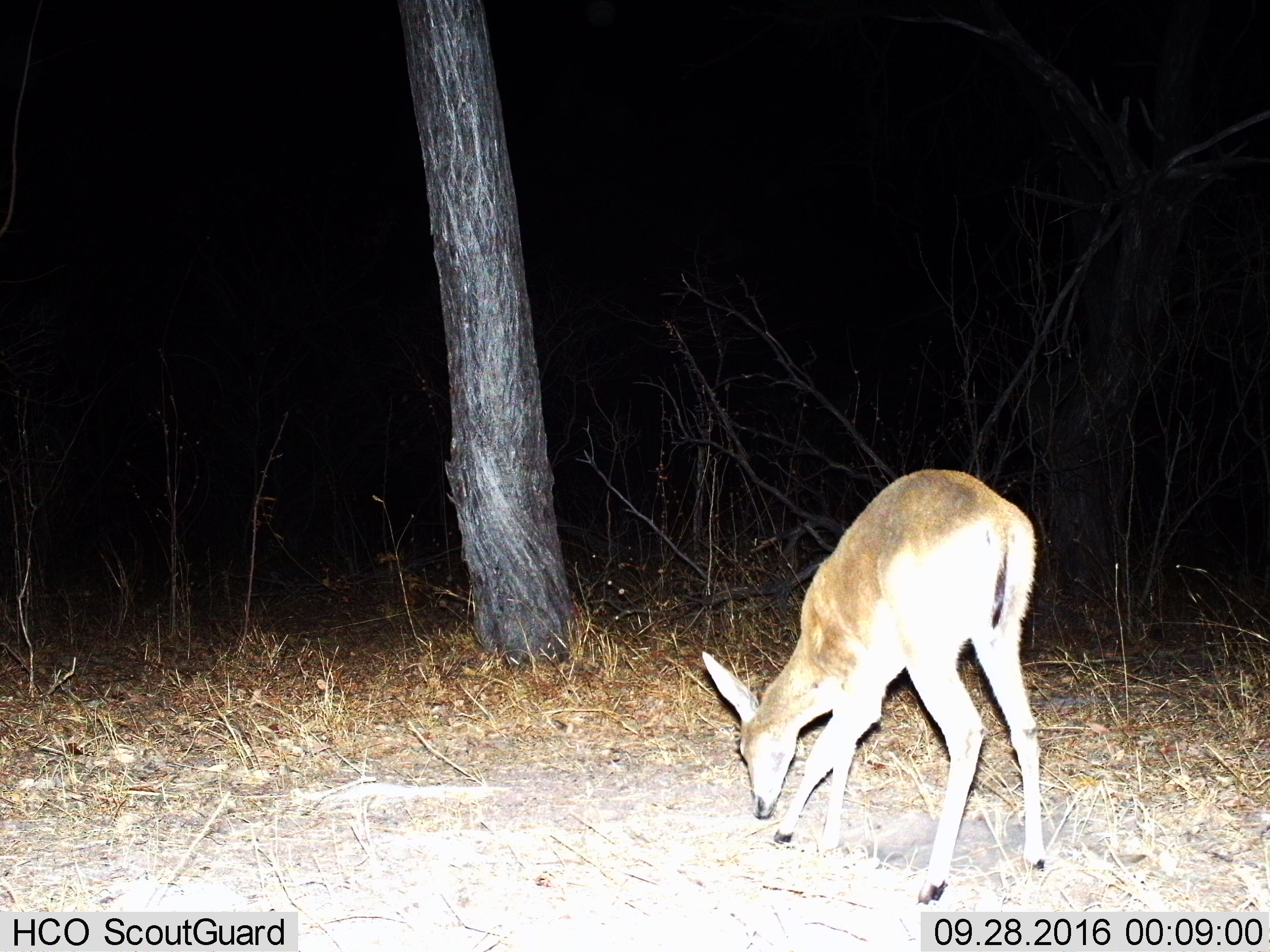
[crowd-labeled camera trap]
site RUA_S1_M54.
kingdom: Animalia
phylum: Chordata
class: Mammalia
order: Artiodactyla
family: Bovidae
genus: Sylvicapra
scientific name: Sylvicapra grimmia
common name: common duiker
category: duikercommongrey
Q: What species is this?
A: Duikercommongrey (common duiker) (Sylvicapra grimmia).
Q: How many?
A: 1.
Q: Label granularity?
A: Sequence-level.